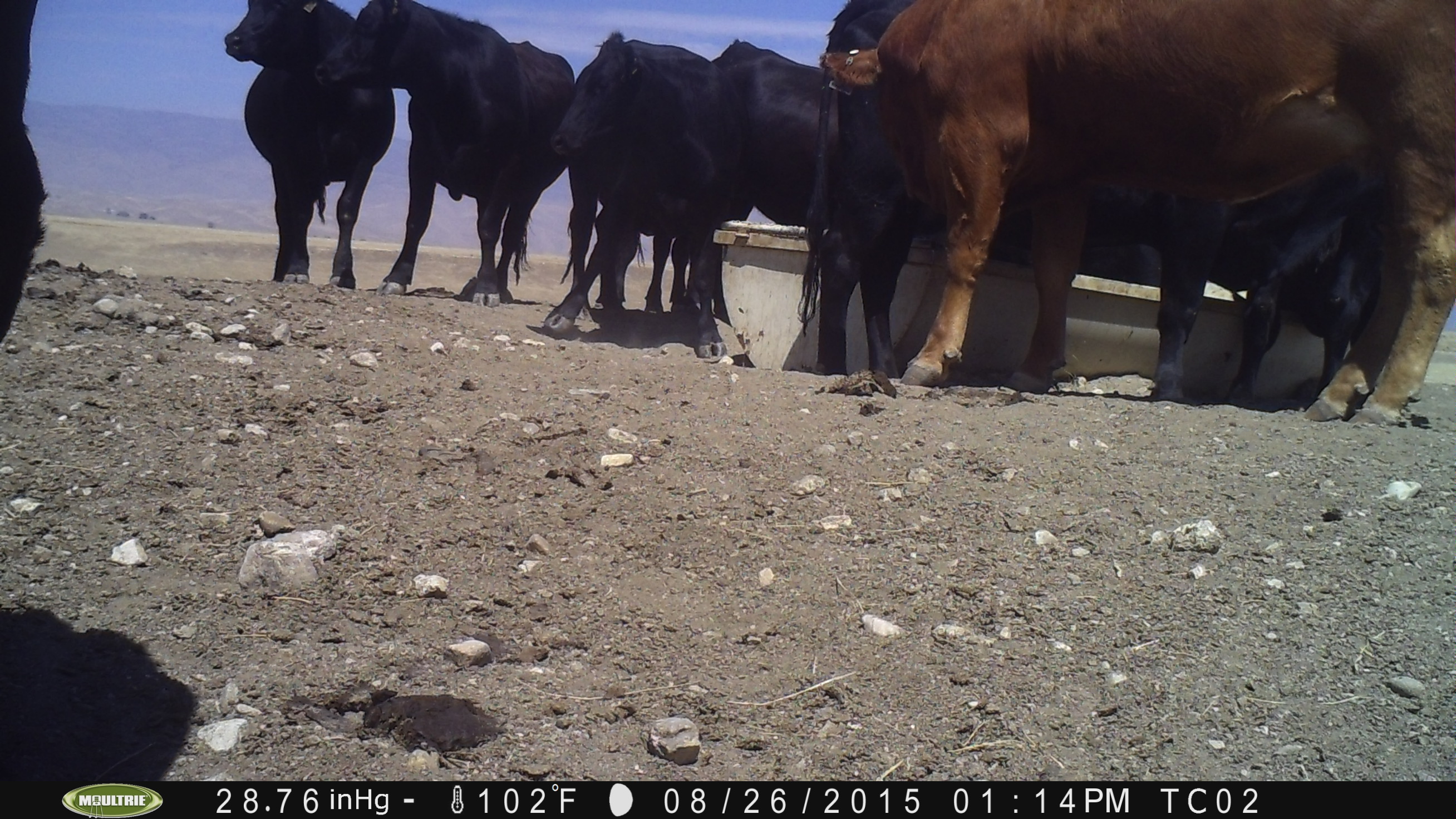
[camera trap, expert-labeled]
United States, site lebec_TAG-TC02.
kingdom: Animalia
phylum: Chordata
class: Mammalia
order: Artiodactyla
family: Bovidae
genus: Bos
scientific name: Bos taurus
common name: domestic cow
Bos taurus (domestic cow).